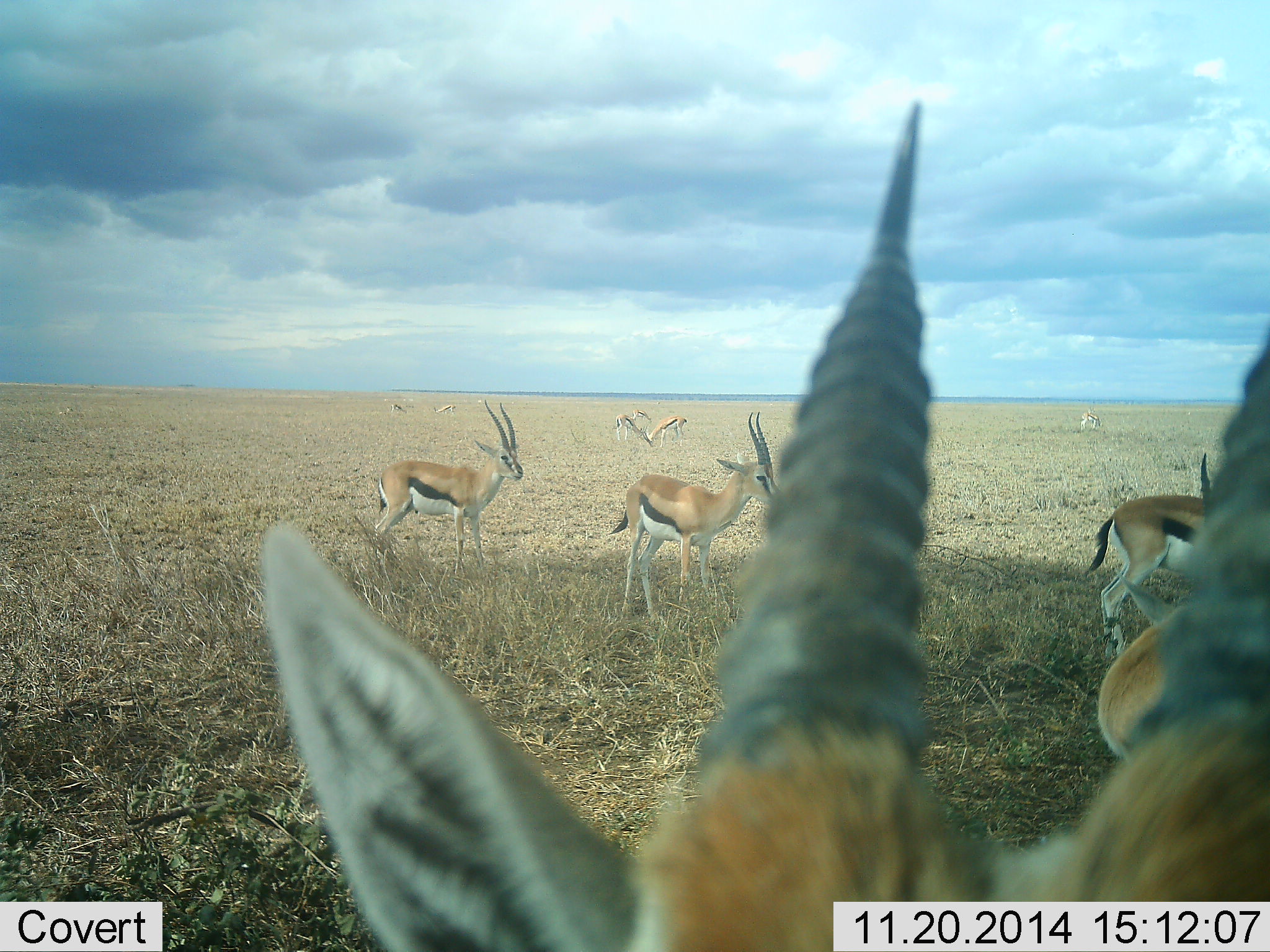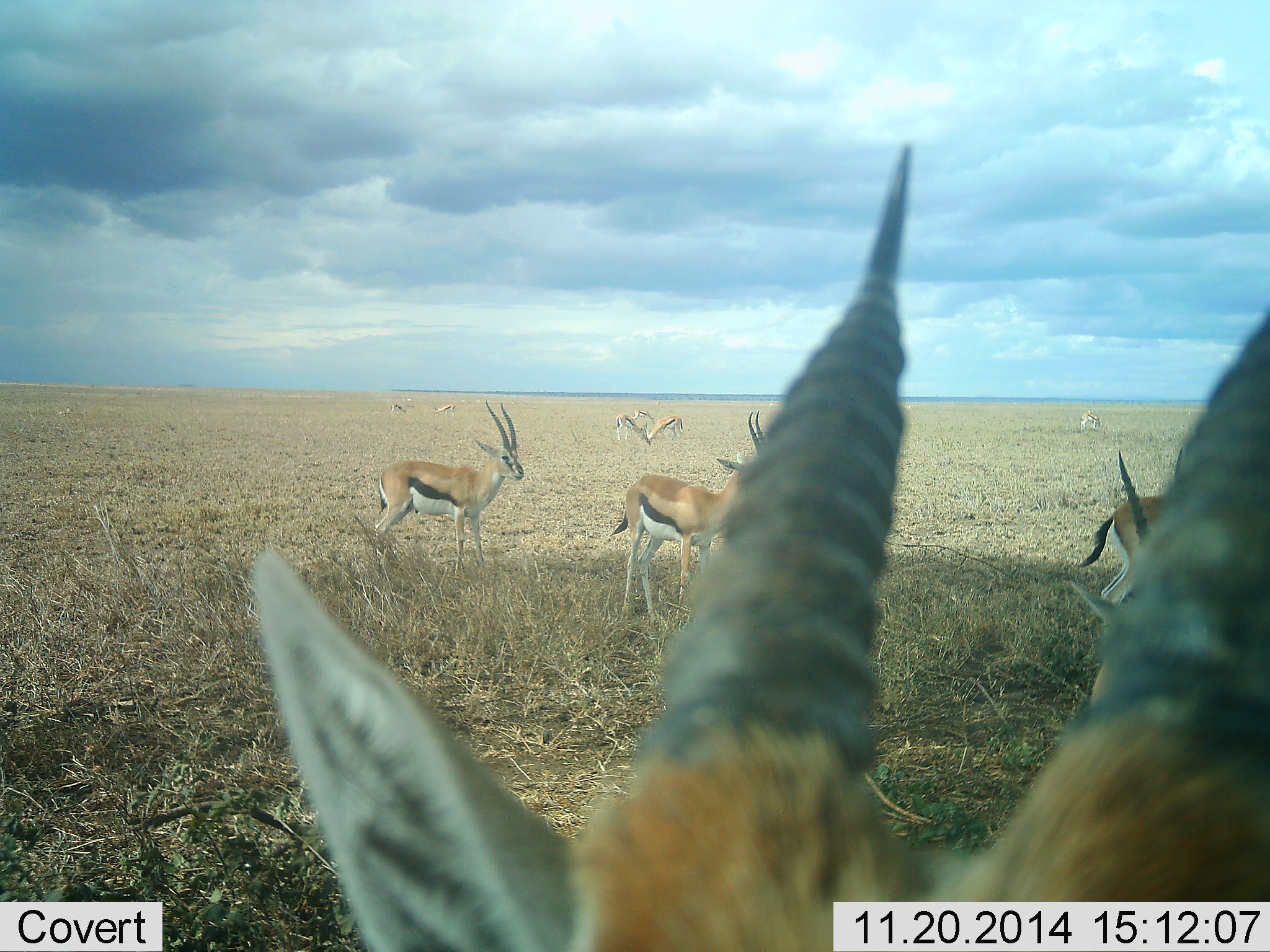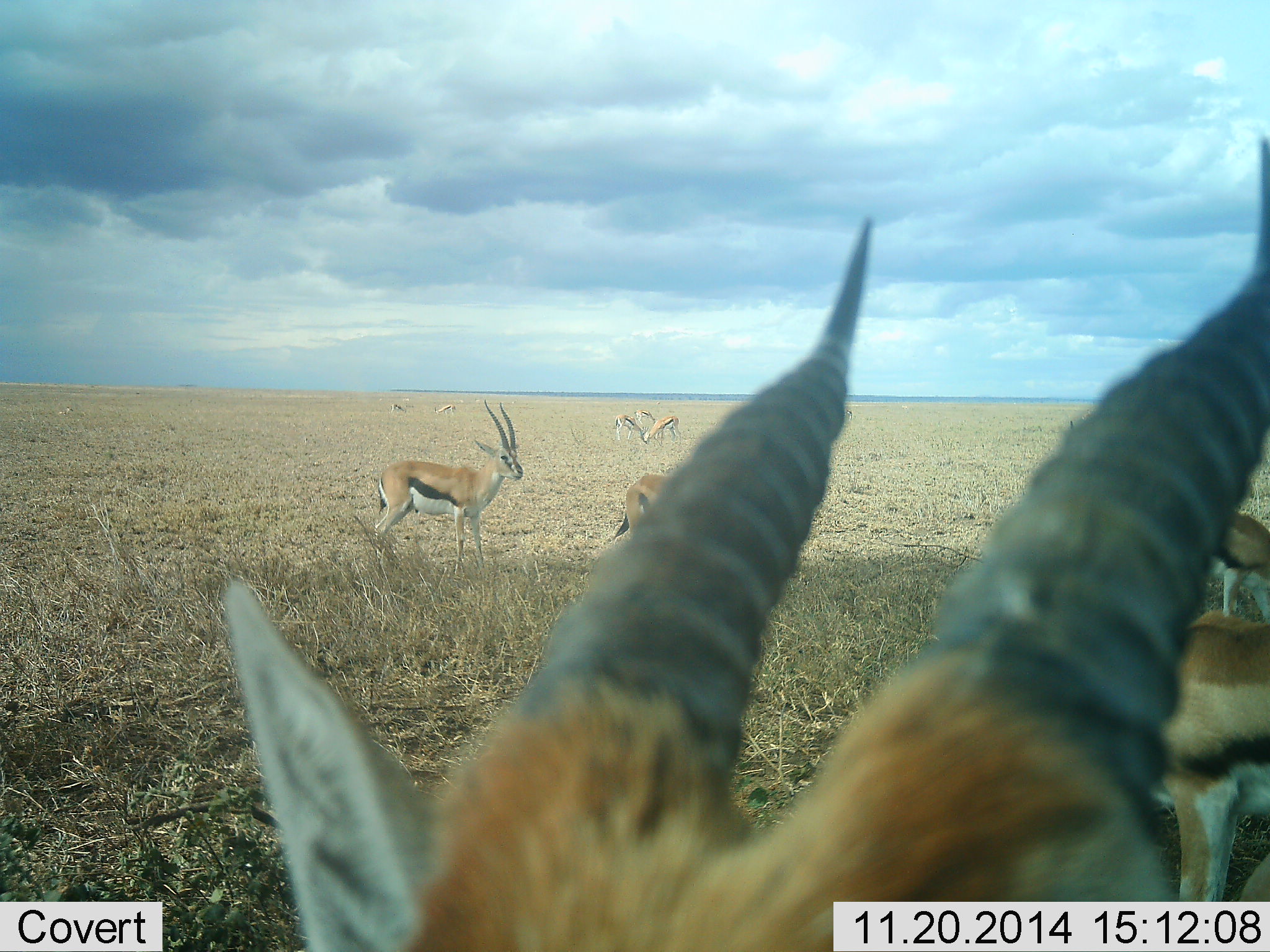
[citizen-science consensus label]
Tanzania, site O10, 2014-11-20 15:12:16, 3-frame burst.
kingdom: Animalia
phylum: Chordata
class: Mammalia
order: Artiodactyla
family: Bovidae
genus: Eudorcas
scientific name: Eudorcas thomsonii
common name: thomson's gazelle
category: gazellethomsons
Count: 9.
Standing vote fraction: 80%.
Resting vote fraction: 10%.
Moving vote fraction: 30%.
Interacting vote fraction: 0%.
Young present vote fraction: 0%.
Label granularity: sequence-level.